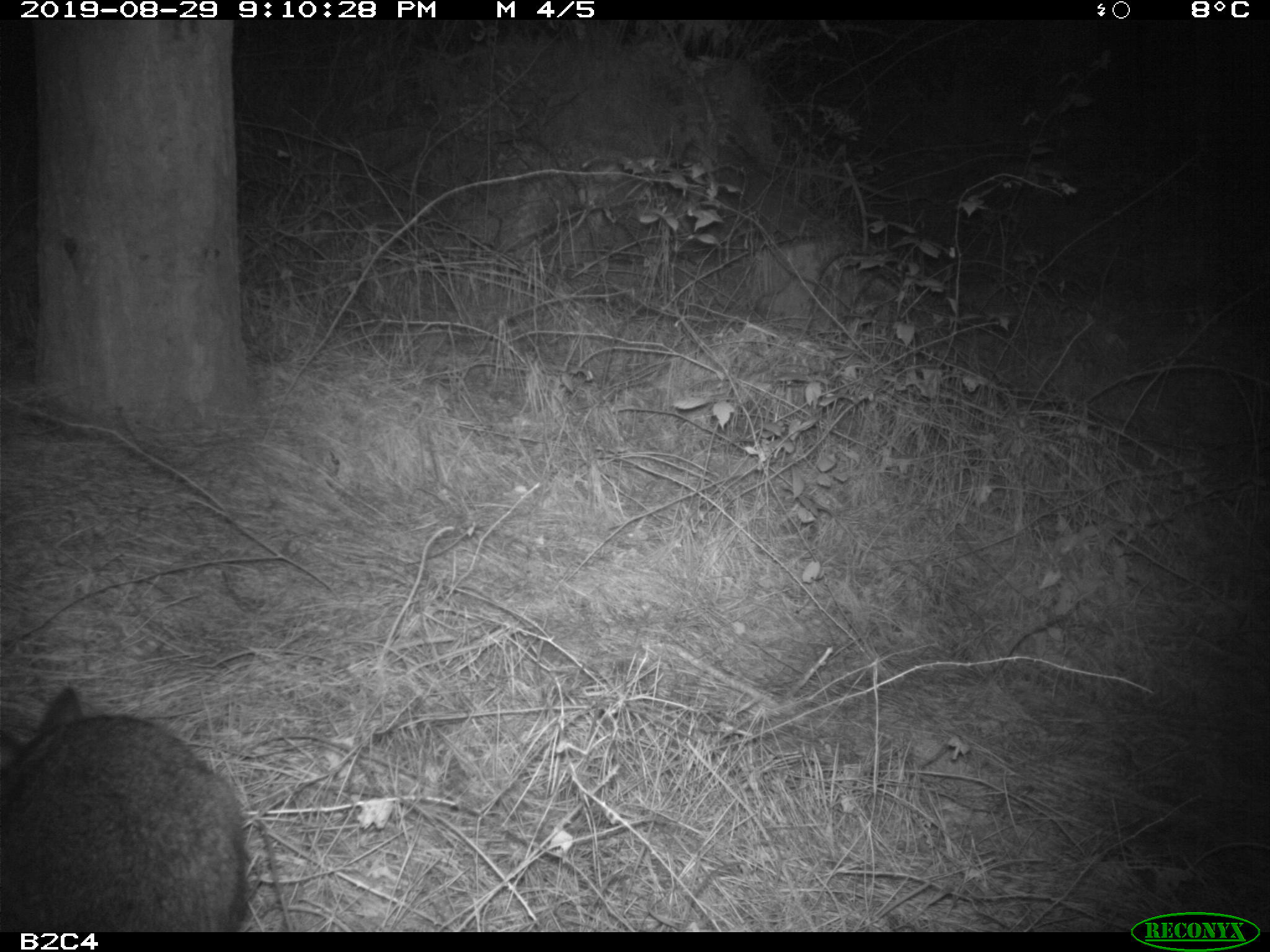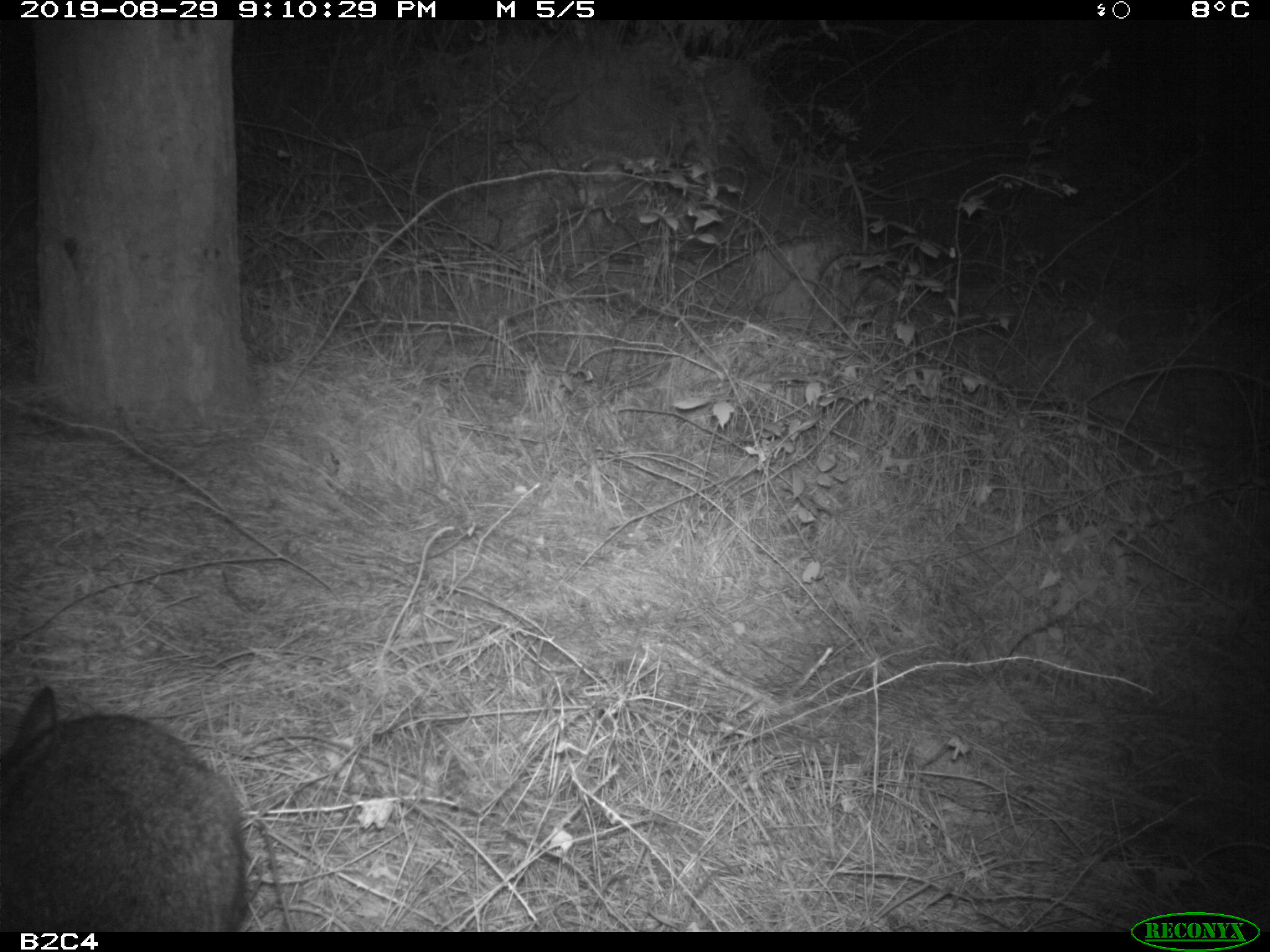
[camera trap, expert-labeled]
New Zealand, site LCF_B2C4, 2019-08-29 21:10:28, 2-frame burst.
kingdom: Animalia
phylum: Chordata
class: Mammalia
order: Diprotodontia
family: Macropodidae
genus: Notamacropus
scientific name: Notamacropus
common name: wallaby